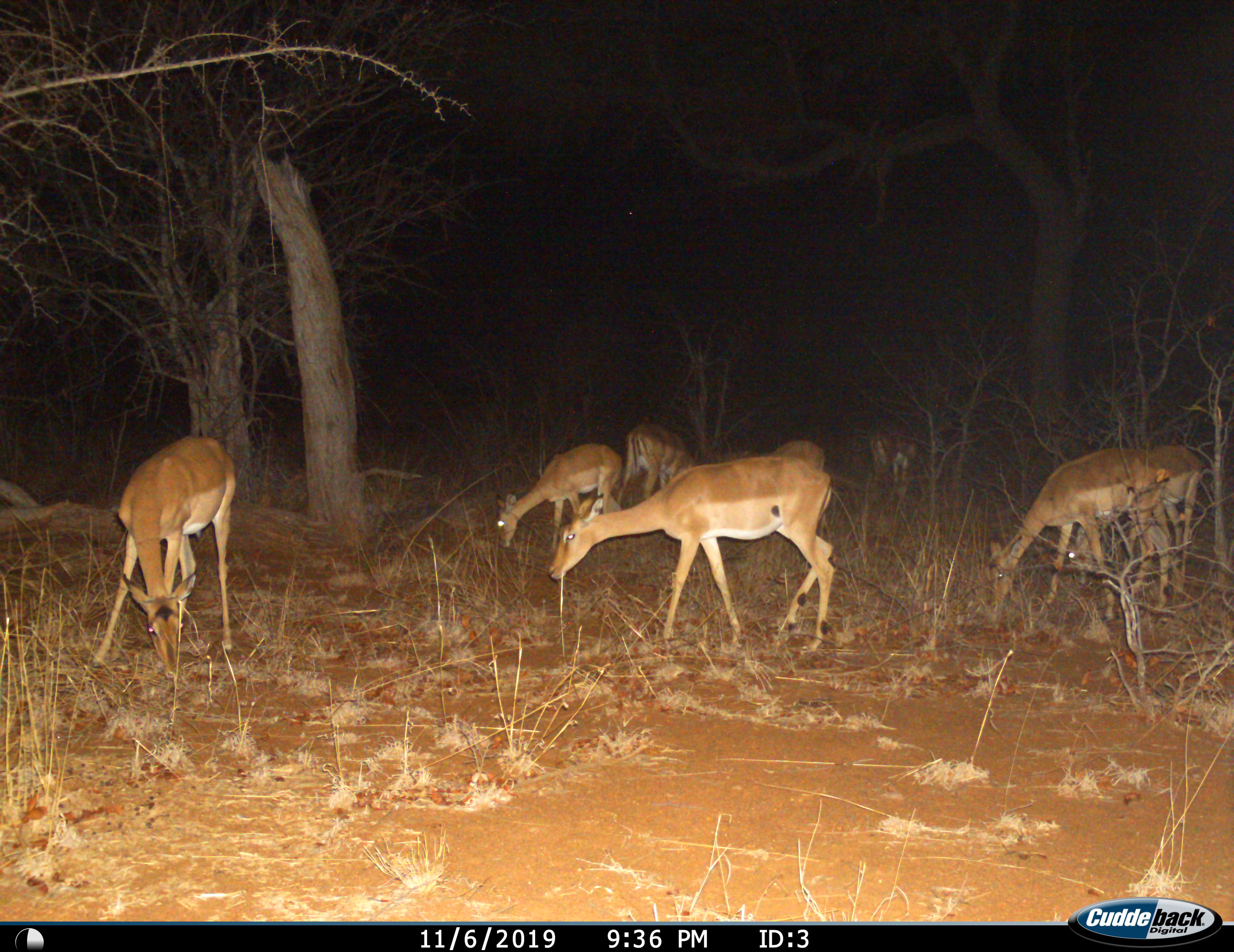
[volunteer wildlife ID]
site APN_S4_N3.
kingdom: Animalia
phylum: Chordata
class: Mammalia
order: Artiodactyla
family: Bovidae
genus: Aepyceros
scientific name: Aepyceros melampus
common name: impala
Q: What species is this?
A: Impala (Aepyceros melampus).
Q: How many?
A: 8.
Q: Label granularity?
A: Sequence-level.